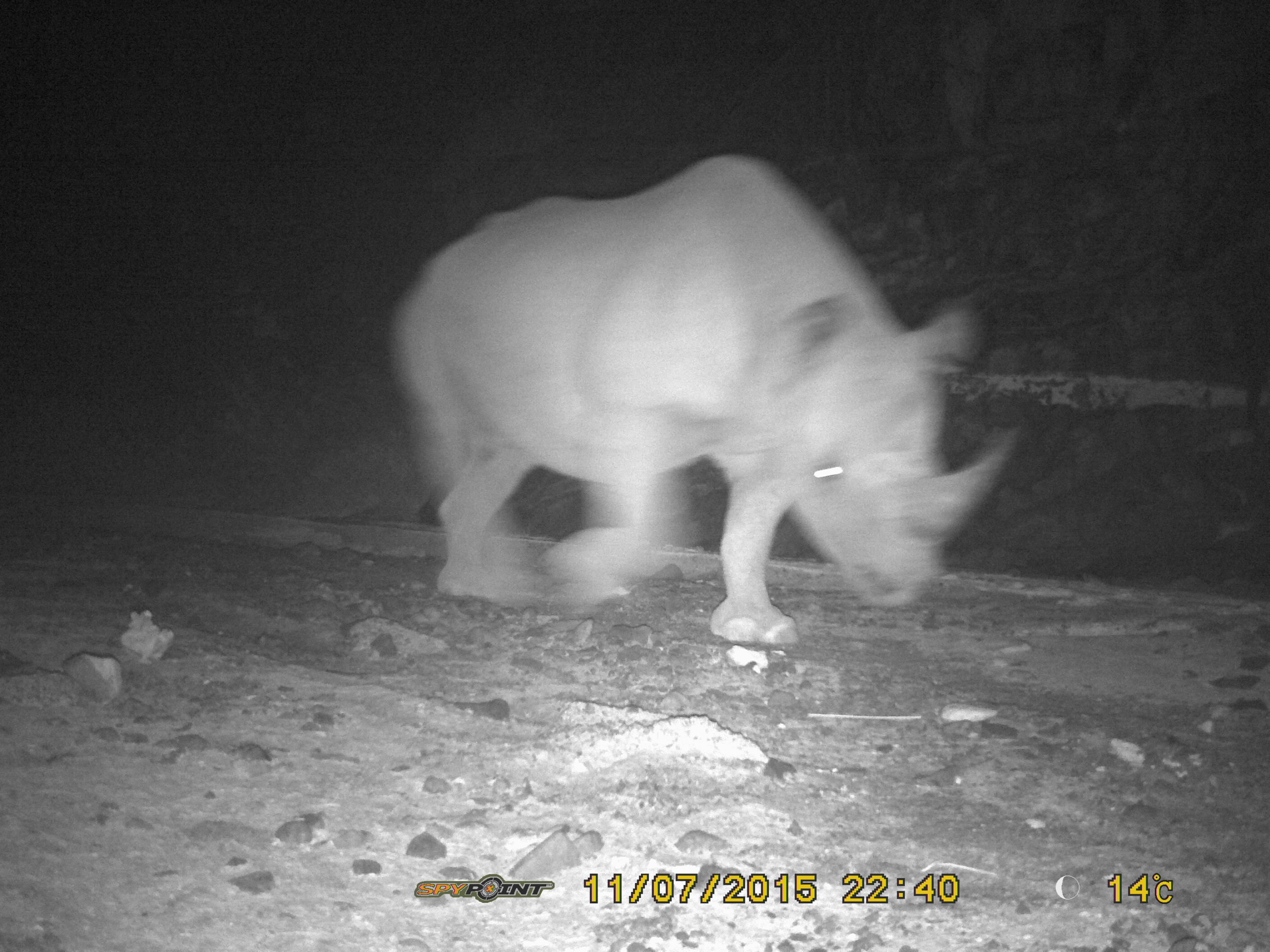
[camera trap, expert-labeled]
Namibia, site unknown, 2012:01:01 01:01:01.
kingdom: Animalia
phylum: Chordata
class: Mammalia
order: Perissodactyla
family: Rhinocerotidae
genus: Diceros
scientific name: Diceros bicornis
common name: black rhinoceros